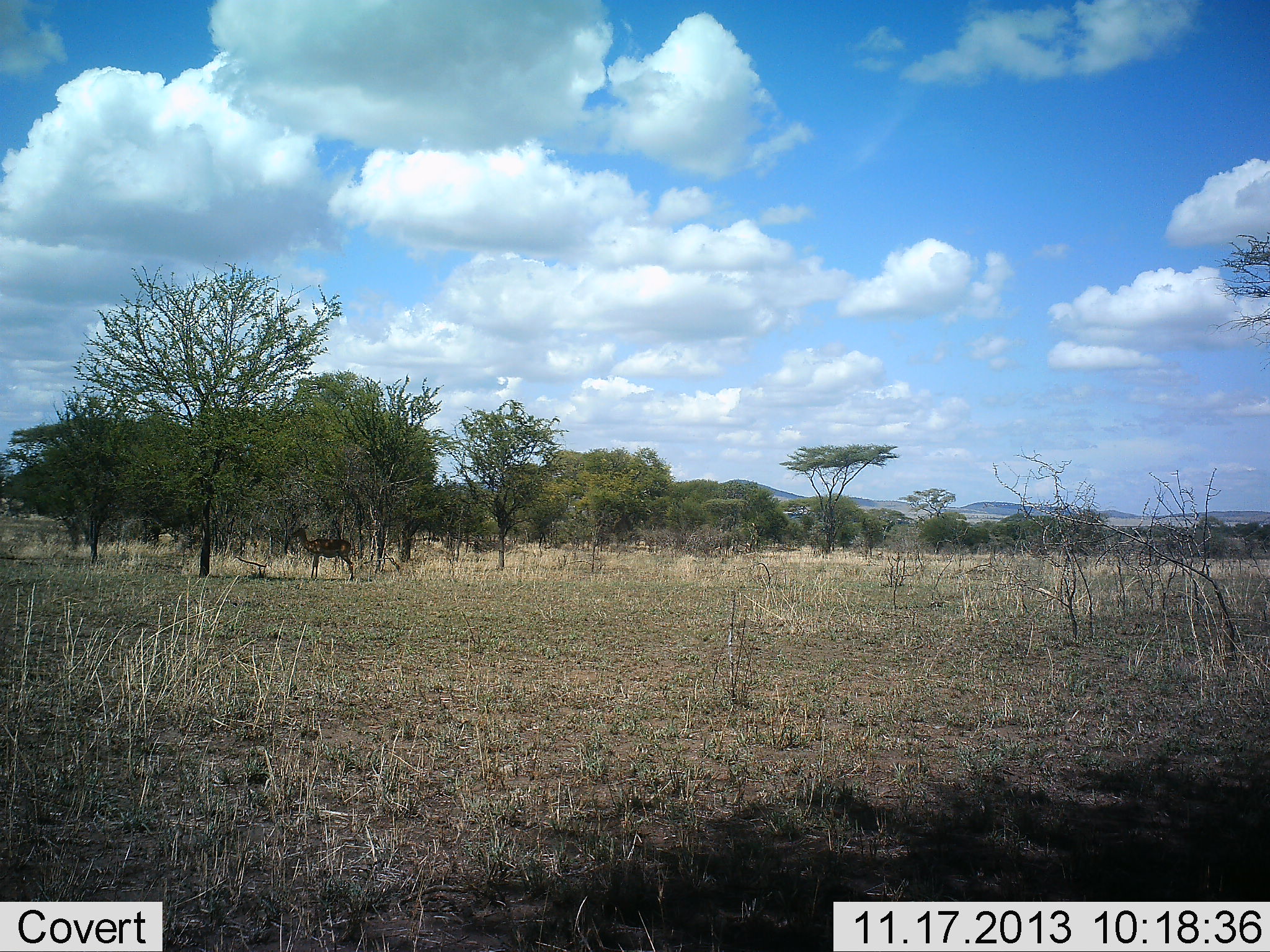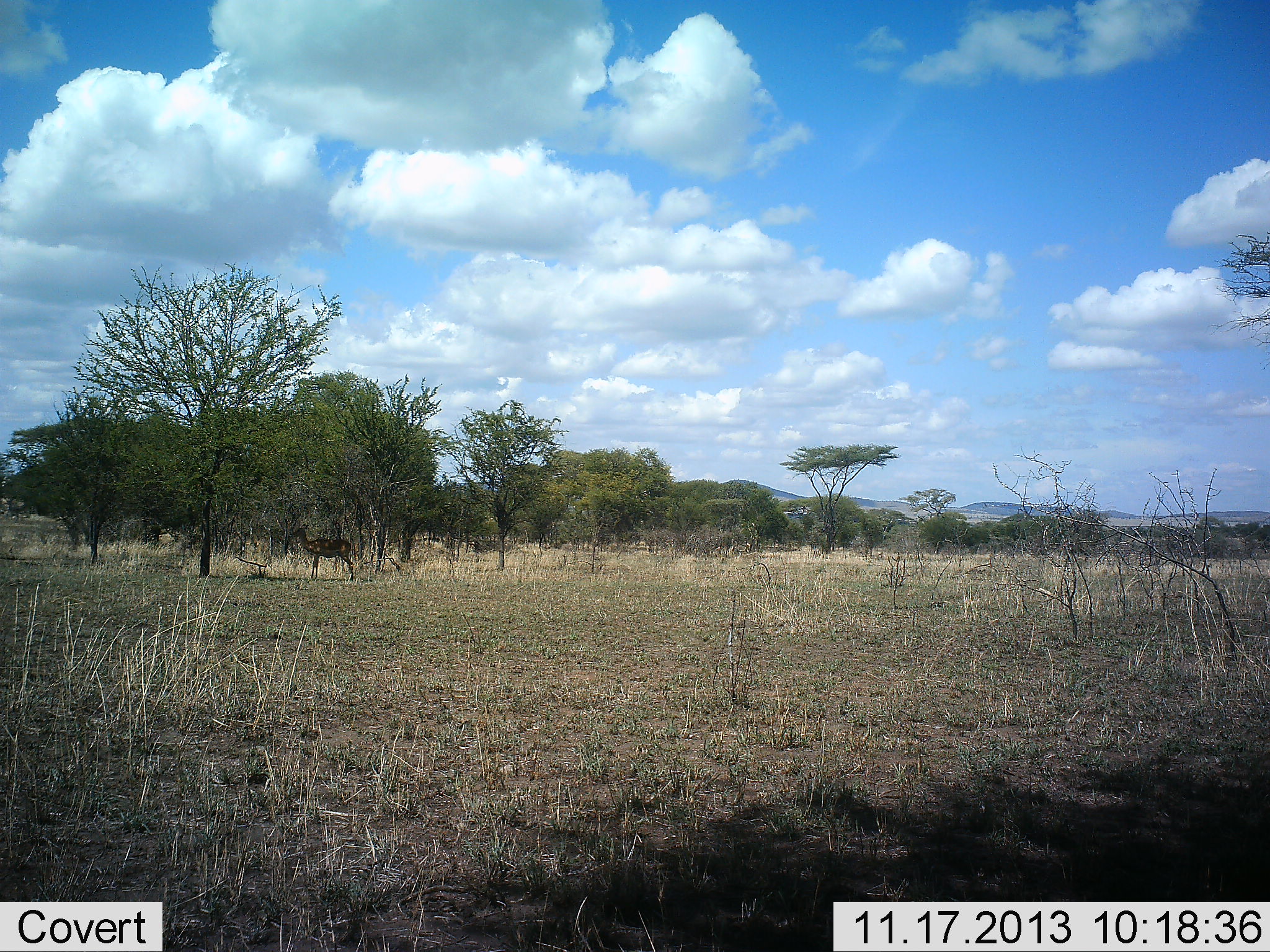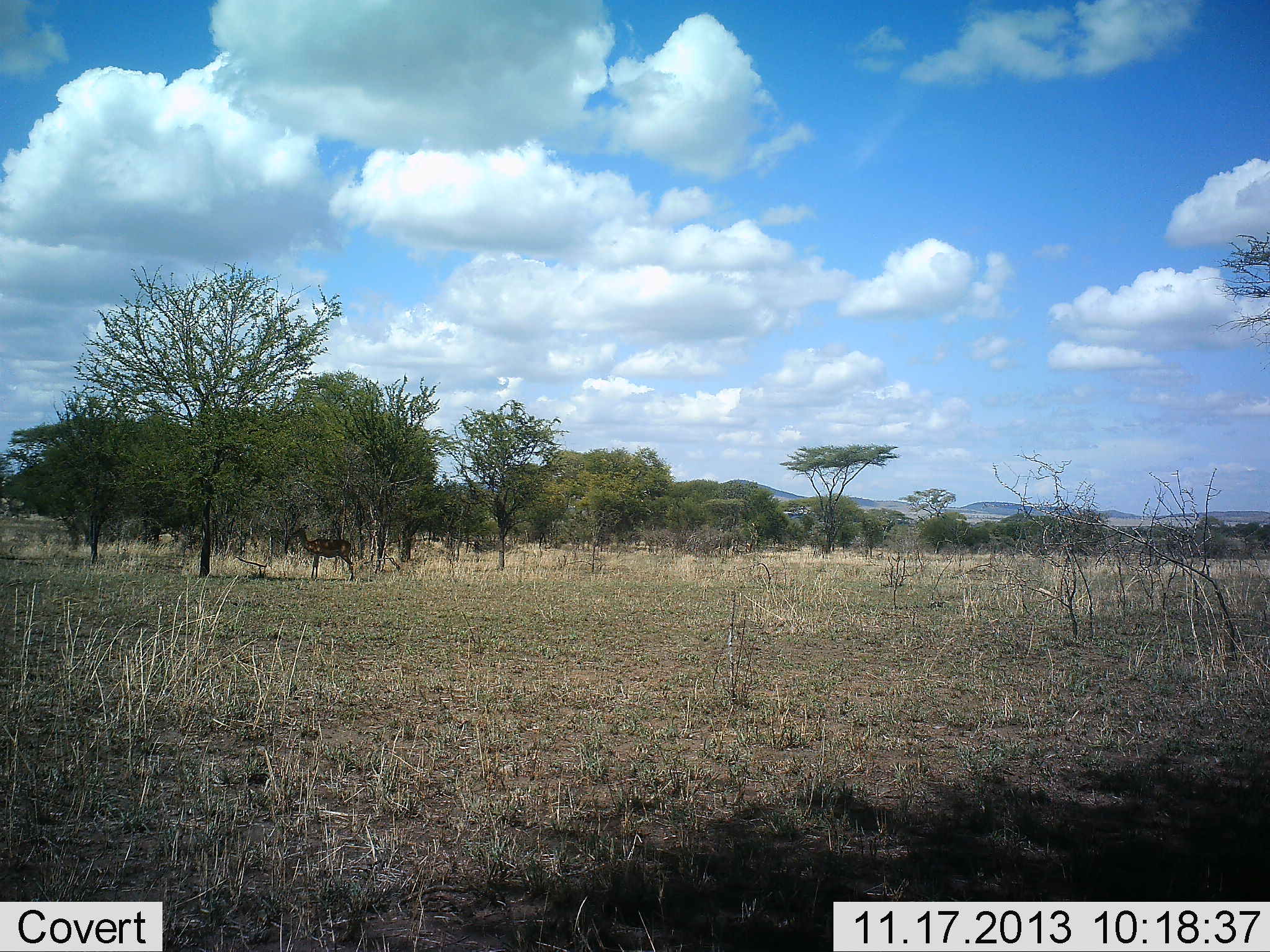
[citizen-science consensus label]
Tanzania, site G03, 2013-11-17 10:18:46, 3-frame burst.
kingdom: Animalia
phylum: Chordata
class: Mammalia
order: Artiodactyla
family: Bovidae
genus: Aepyceros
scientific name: Aepyceros melampus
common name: impala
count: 1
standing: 100%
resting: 17%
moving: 0%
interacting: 0%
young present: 0%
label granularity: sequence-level